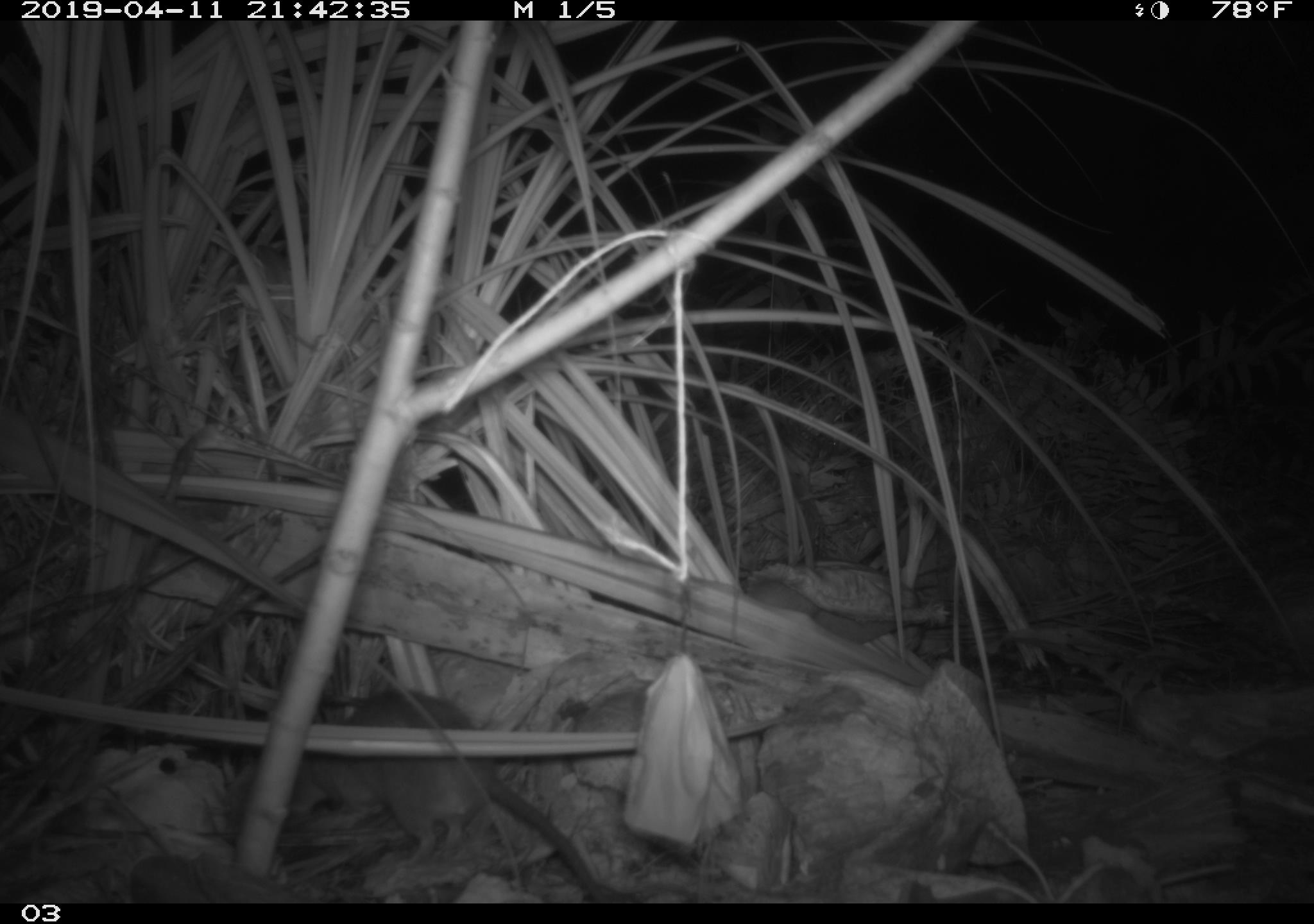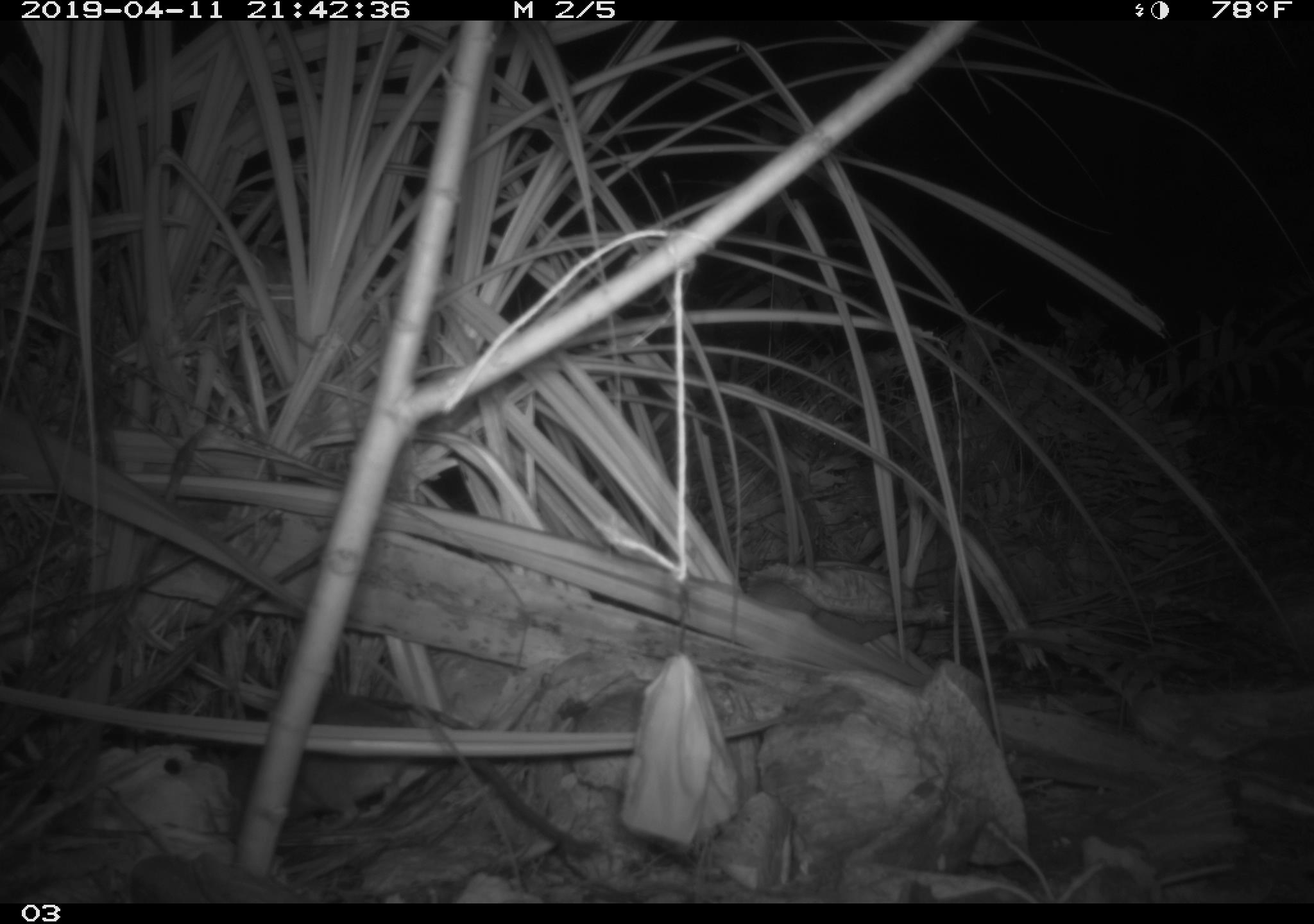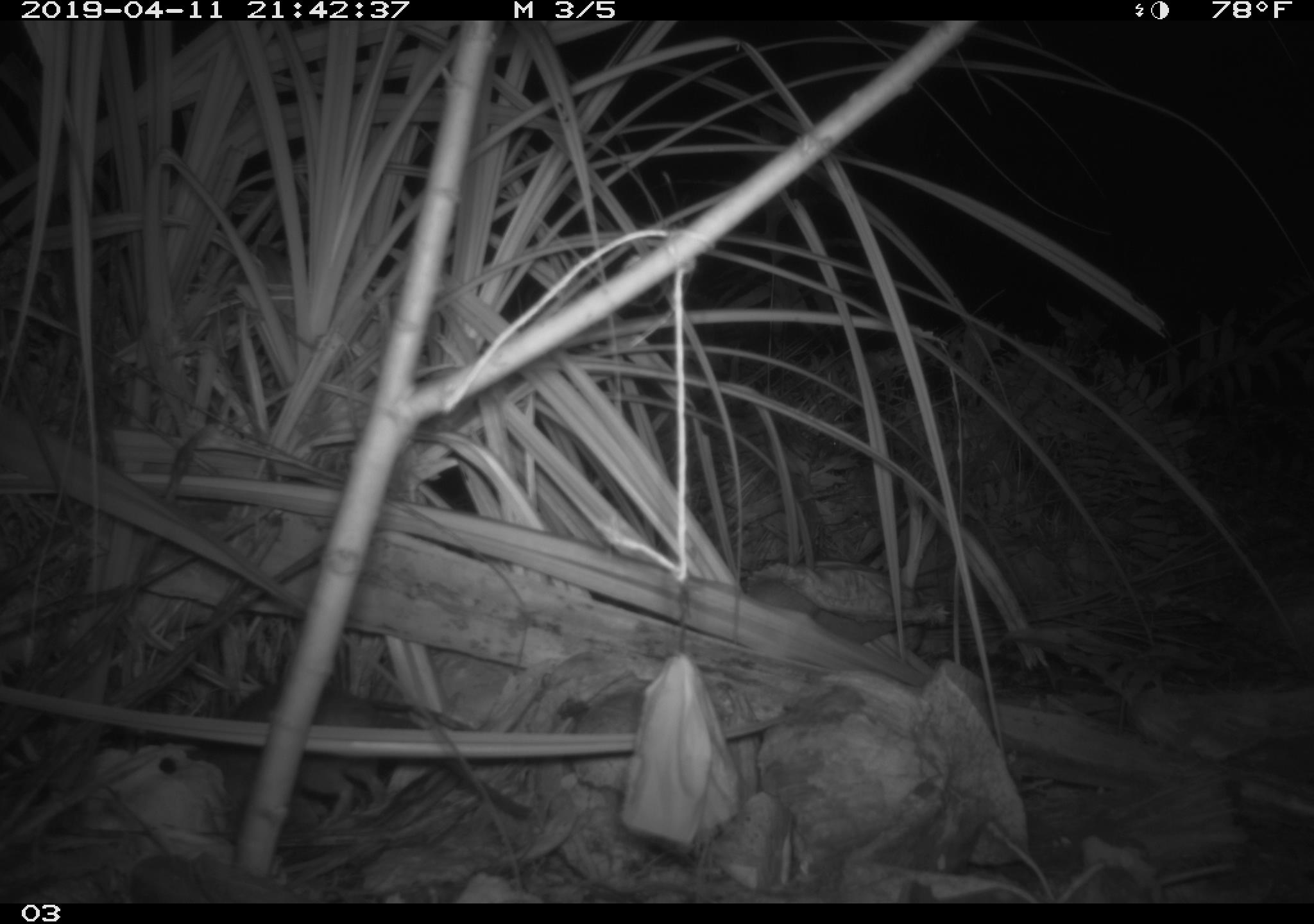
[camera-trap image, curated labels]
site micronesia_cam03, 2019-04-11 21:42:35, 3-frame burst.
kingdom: Animalia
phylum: Chordata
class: Mammalia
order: Rodentia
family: Muridae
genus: Rattus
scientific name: Rattus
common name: rat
Rat (Rattus).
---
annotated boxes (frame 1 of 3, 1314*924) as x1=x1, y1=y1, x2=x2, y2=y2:
rat: x1=236, y1=686, x2=636, y2=896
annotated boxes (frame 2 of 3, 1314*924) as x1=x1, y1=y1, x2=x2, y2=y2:
rat: x1=271, y1=698, x2=604, y2=861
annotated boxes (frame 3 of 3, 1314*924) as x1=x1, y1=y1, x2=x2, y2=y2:
rat: x1=202, y1=685, x2=538, y2=822